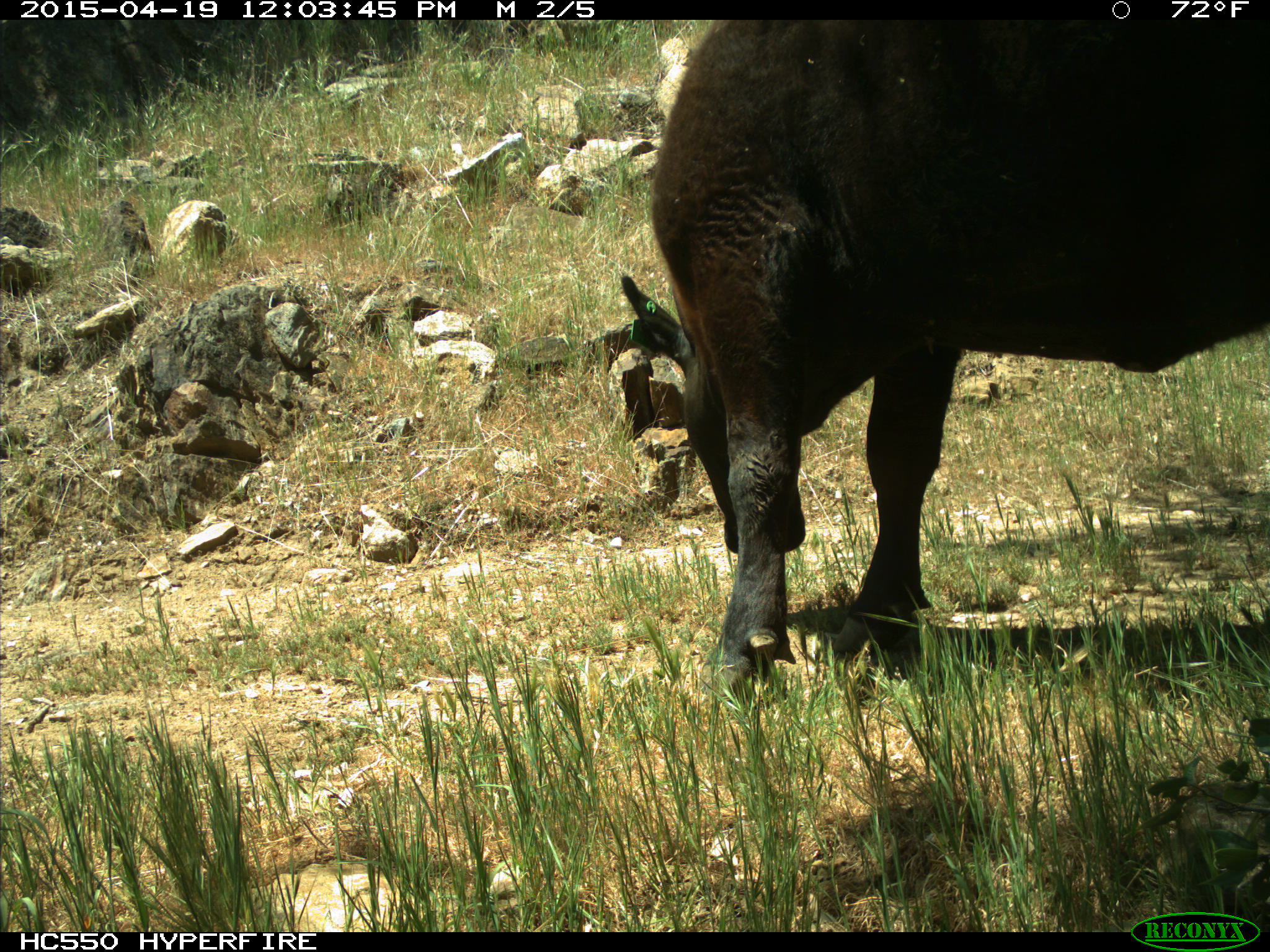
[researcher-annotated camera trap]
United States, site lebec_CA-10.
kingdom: Animalia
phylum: Chordata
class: Mammalia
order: Artiodactyla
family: Bovidae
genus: Bos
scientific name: Bos taurus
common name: domestic cow